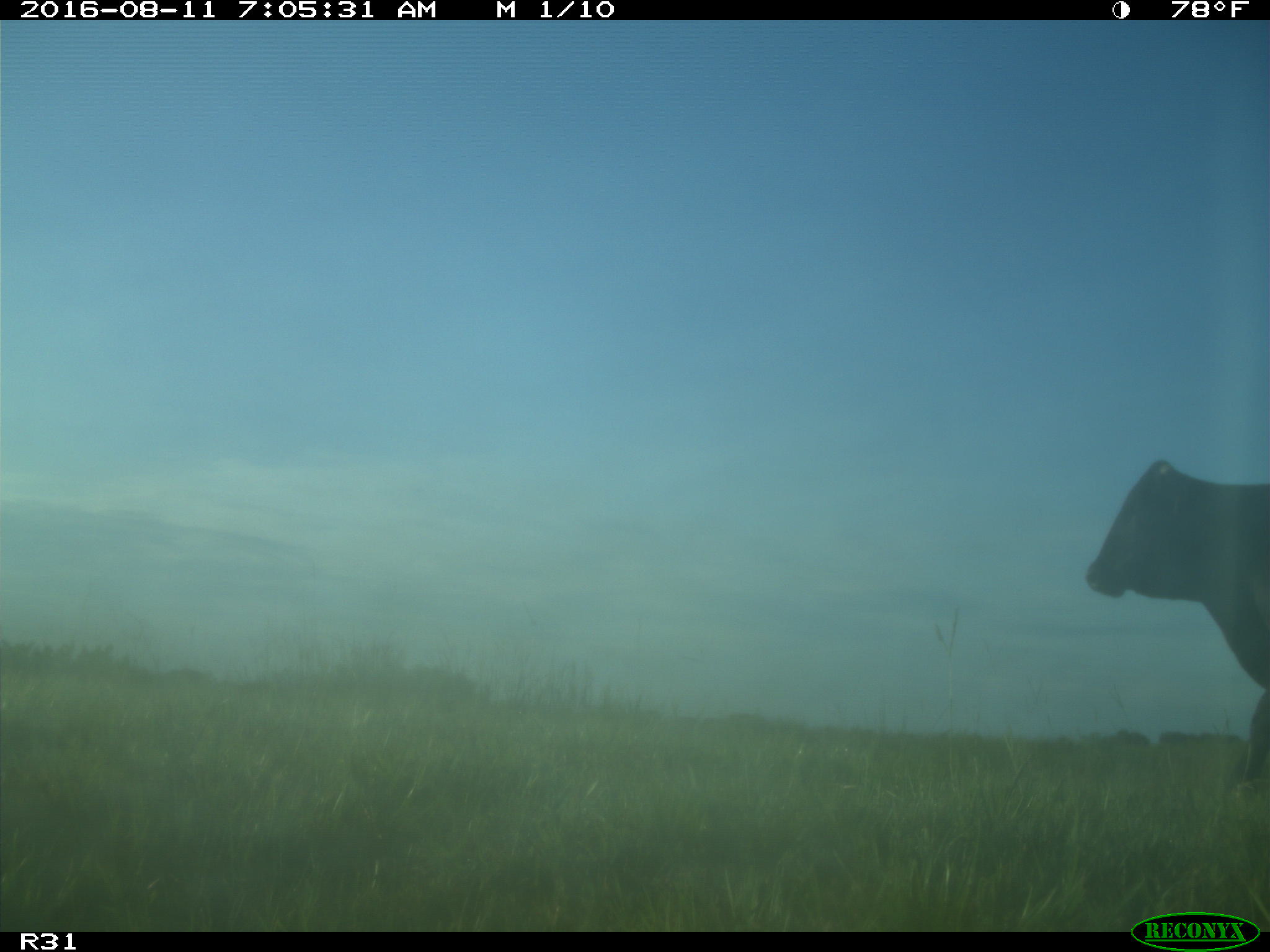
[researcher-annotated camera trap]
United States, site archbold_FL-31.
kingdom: Animalia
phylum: Chordata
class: Mammalia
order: Artiodactyla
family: Bovidae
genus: Bos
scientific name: Bos taurus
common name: domestic cow